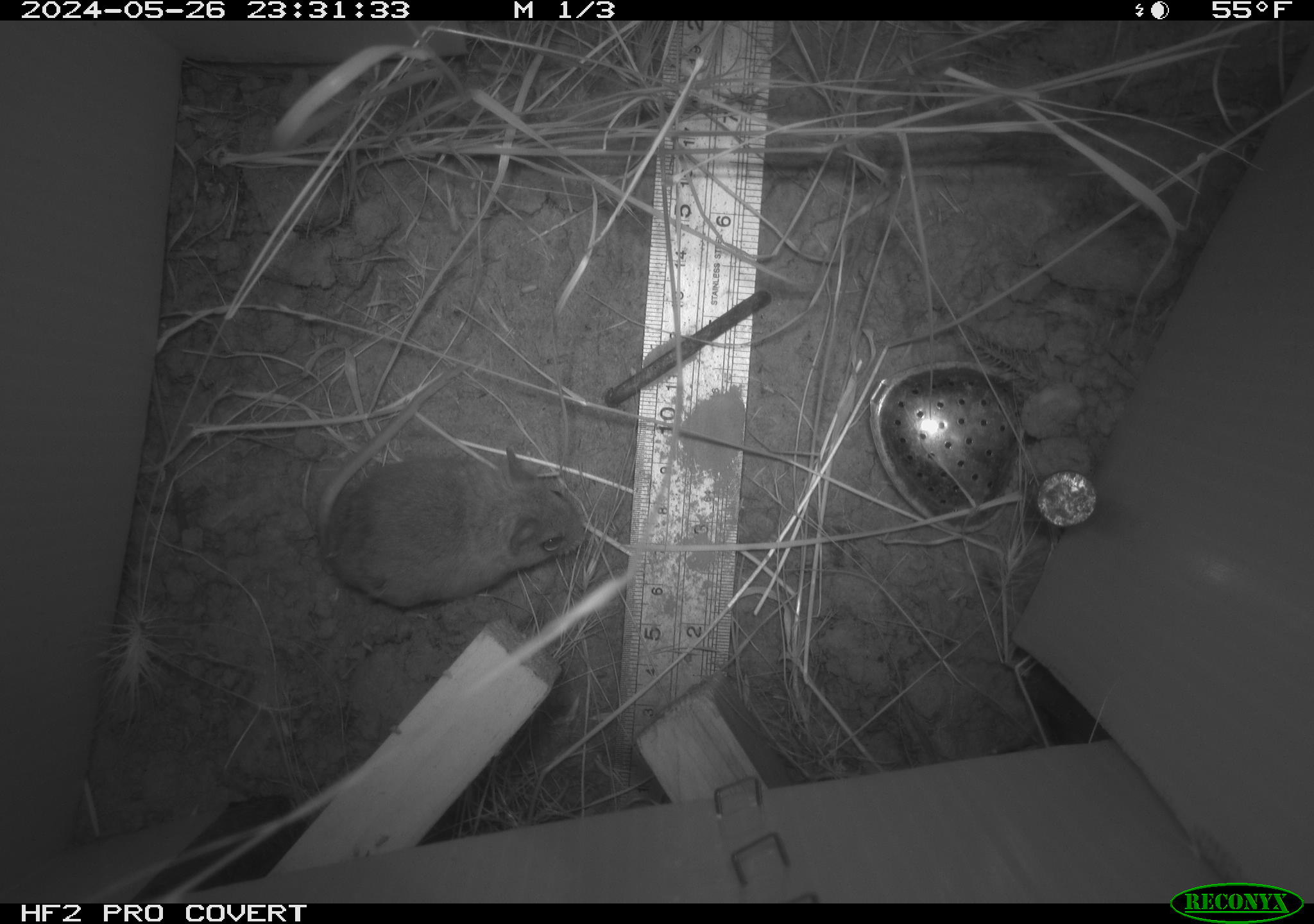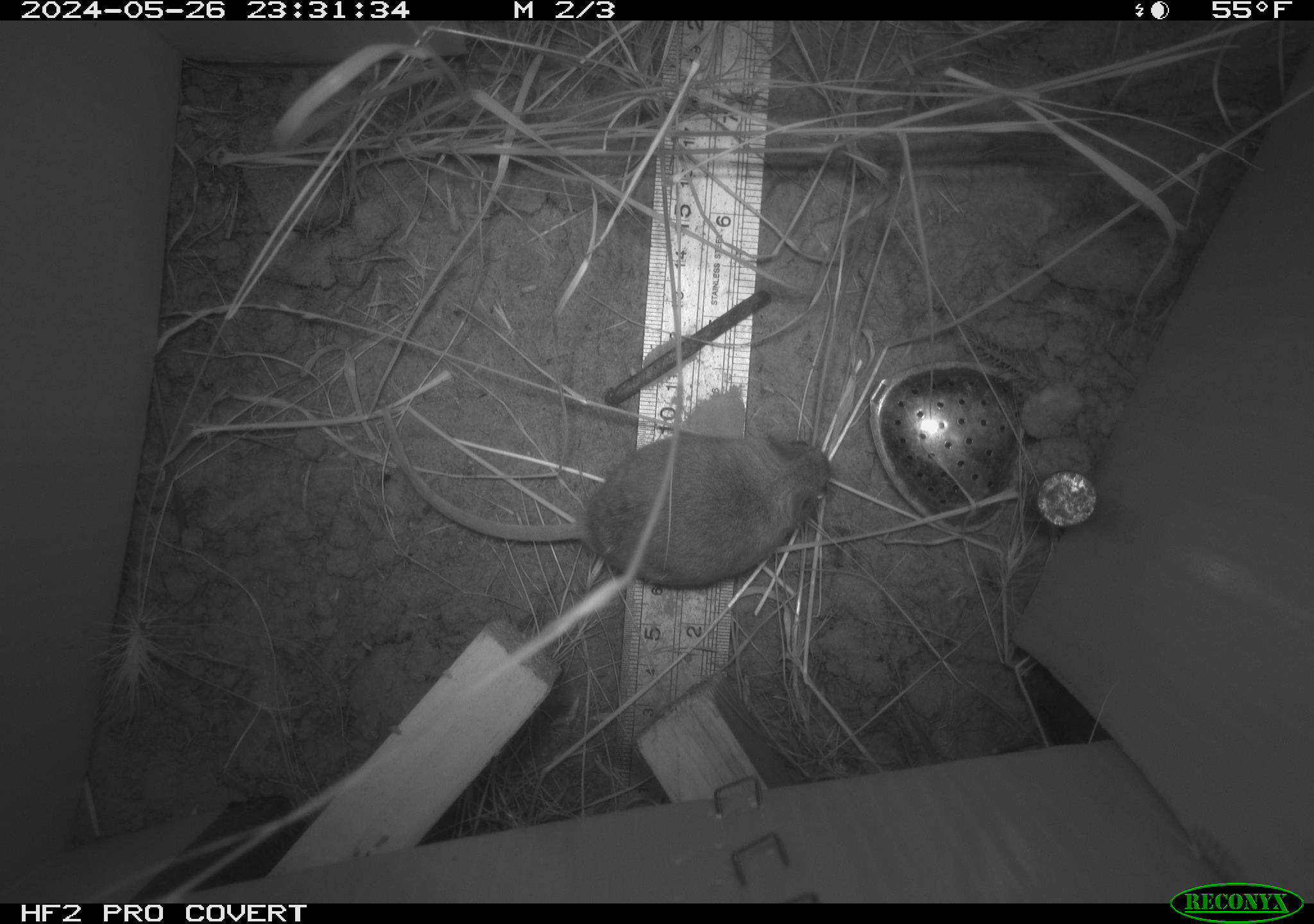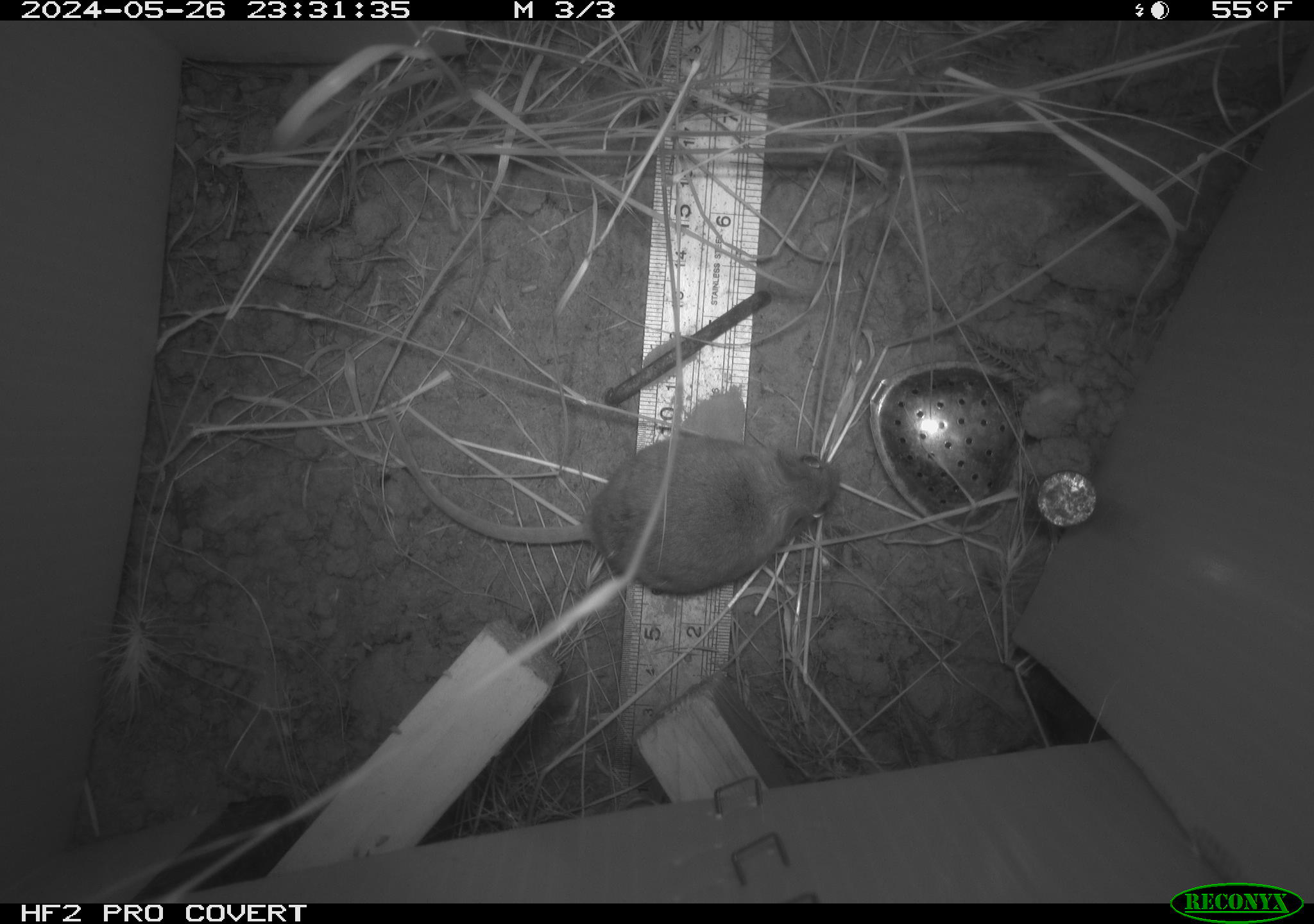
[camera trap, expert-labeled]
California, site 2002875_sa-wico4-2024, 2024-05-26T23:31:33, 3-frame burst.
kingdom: Animalia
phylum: Chordata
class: Mammalia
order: Rodentia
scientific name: Rodentia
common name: rodent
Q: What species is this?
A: Rodent (Rodentia).